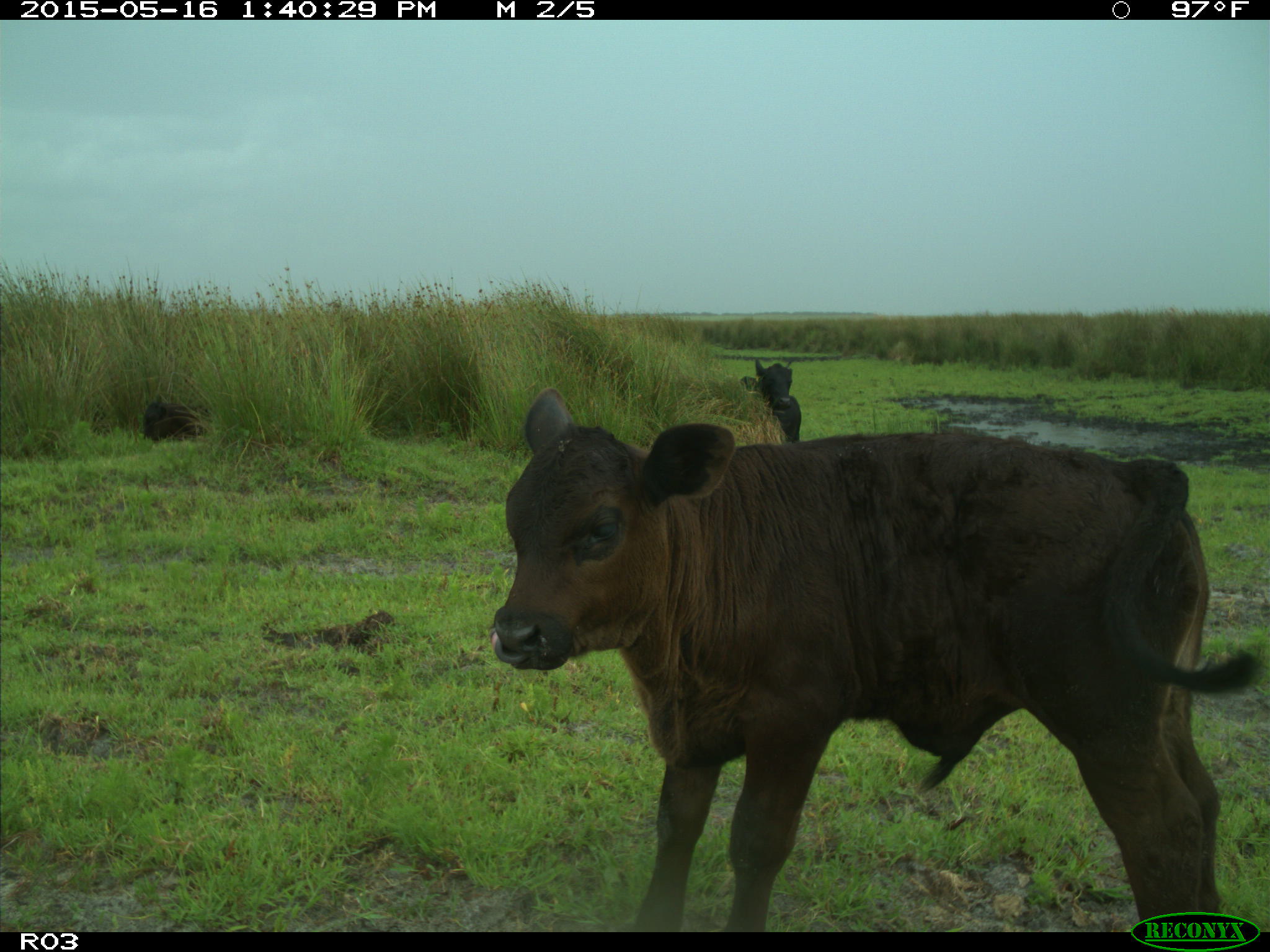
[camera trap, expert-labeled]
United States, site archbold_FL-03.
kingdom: Animalia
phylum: Chordata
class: Mammalia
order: Artiodactyla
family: Bovidae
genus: Bos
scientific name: Bos taurus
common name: domestic cow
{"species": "Bos taurus (domestic cow)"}